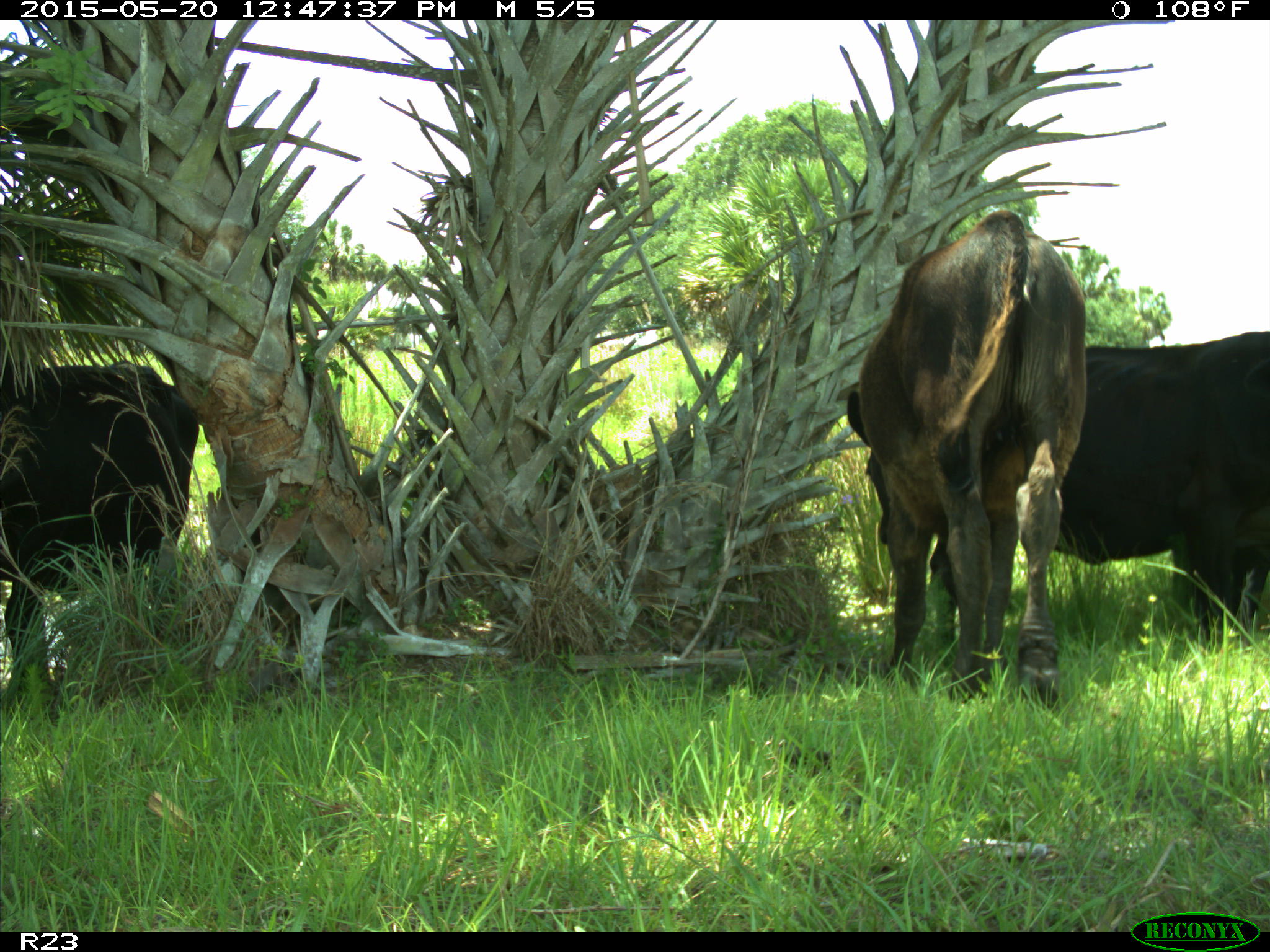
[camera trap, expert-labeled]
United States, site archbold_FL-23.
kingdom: Animalia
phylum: Chordata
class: Mammalia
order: Artiodactyla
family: Bovidae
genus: Bos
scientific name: Bos taurus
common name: domestic cow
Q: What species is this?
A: Bos taurus (domestic cow).